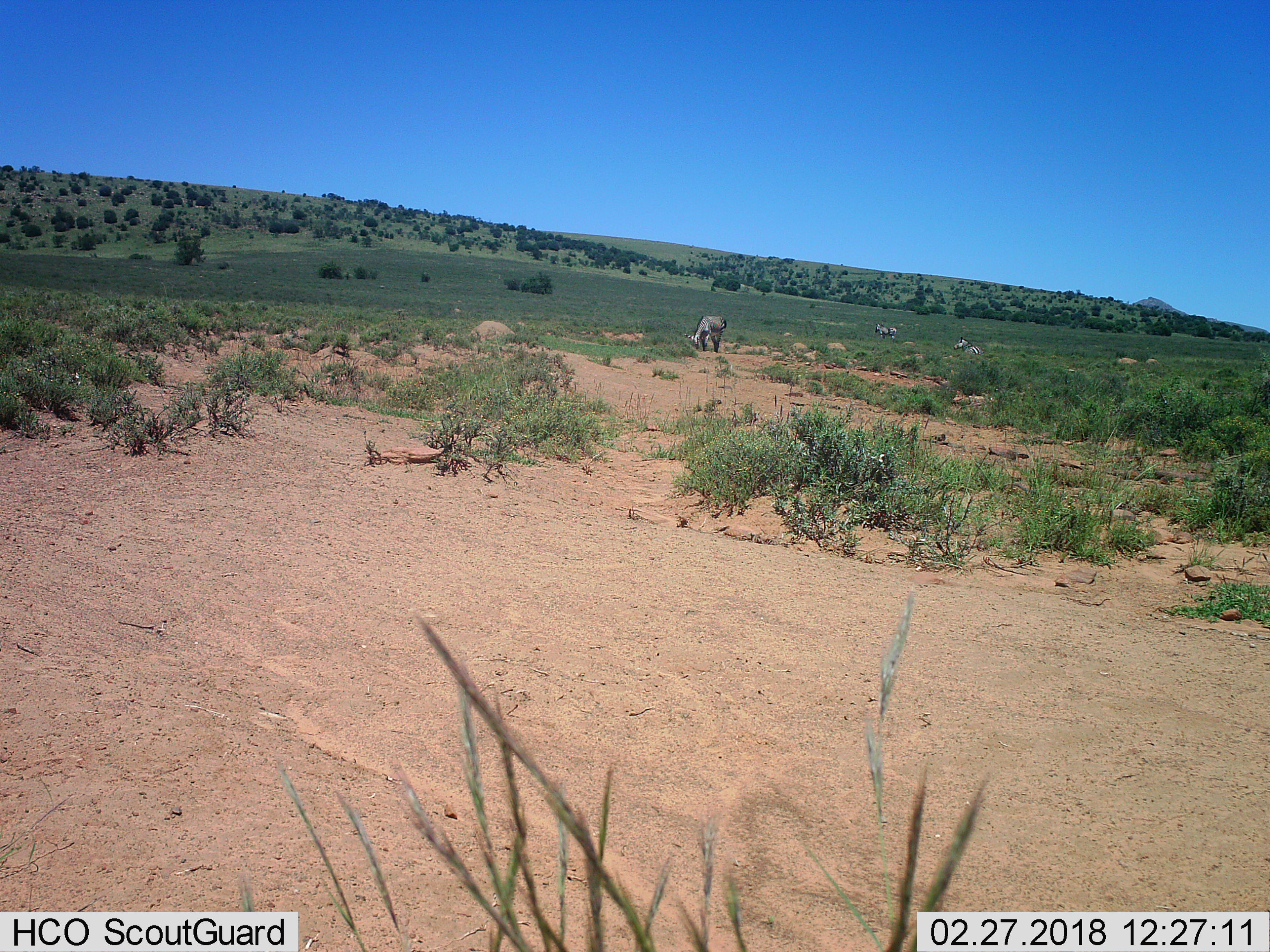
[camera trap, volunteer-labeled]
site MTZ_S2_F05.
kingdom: Animalia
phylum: Chordata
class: Mammalia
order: Perissodactyla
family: Equidae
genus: Equus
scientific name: Equus zebra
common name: mountain zebra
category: zebramountain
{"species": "zebramountain (mountain zebra) (Equus zebra)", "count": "3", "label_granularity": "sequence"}